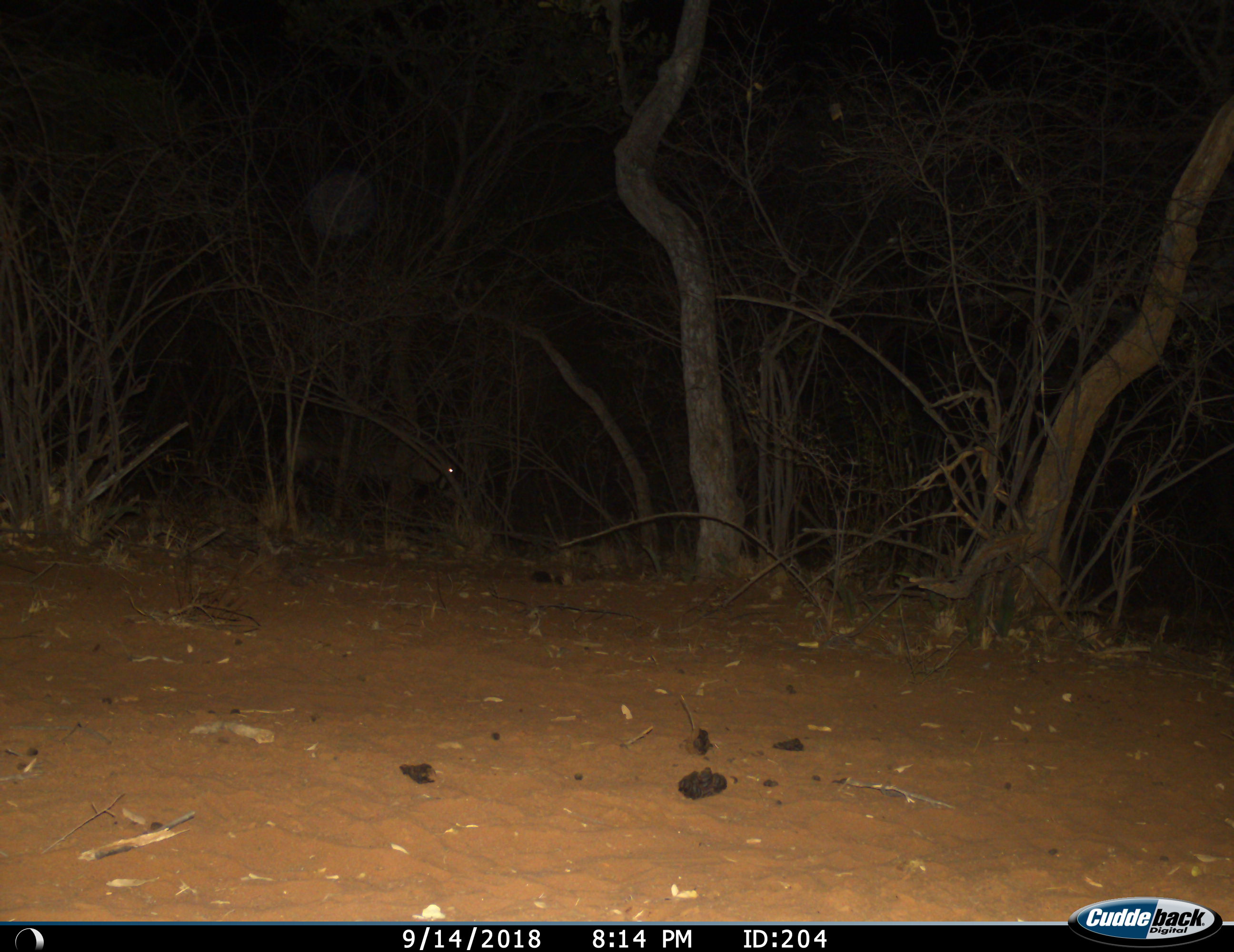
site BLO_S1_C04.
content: unidentified animal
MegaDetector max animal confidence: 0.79